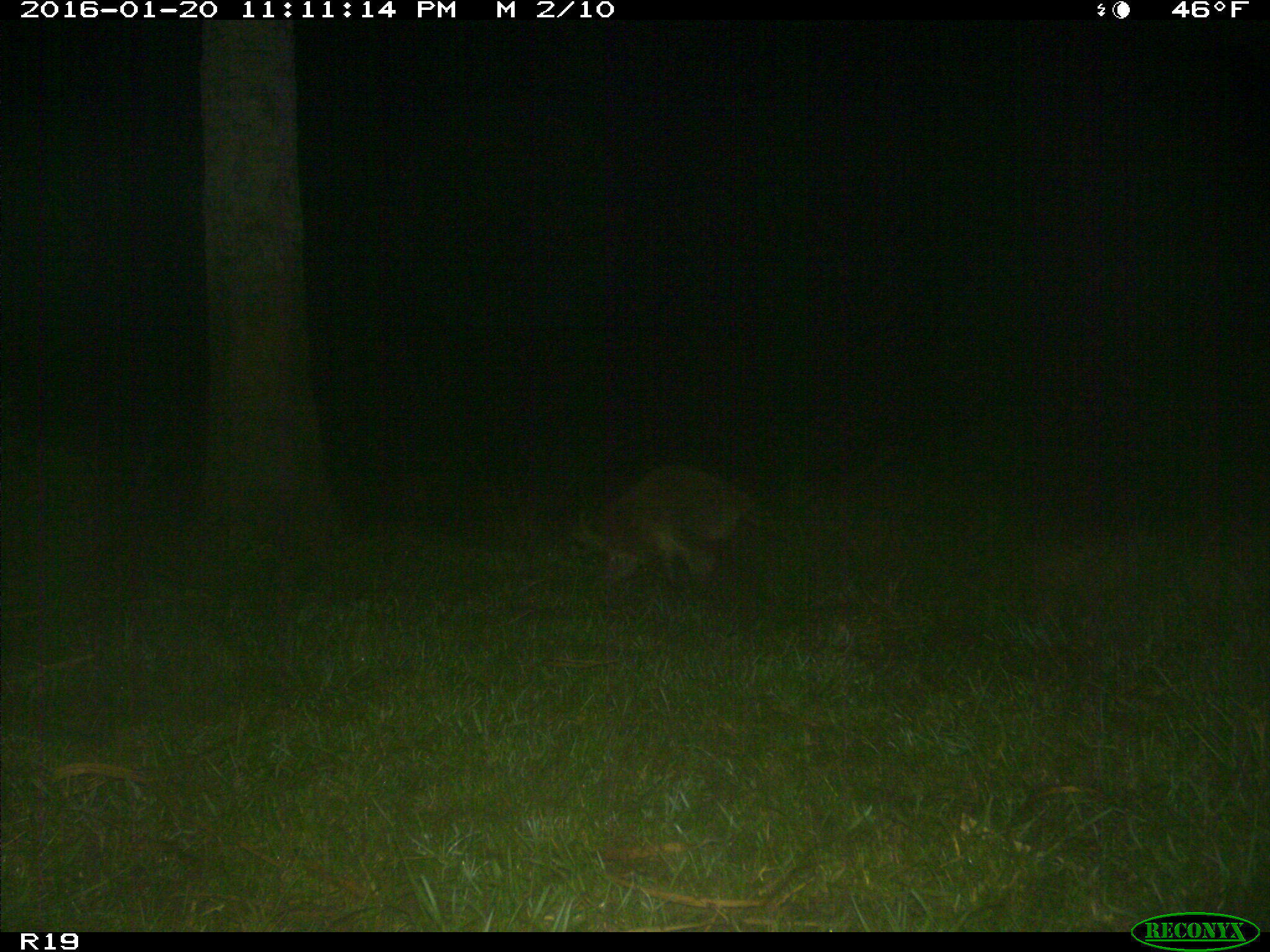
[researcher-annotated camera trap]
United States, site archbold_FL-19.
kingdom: Animalia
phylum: Chordata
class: Mammalia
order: Carnivora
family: Procyonidae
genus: Procyon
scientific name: Procyon lotor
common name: common raccoon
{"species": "Procyon lotor (common raccoon)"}